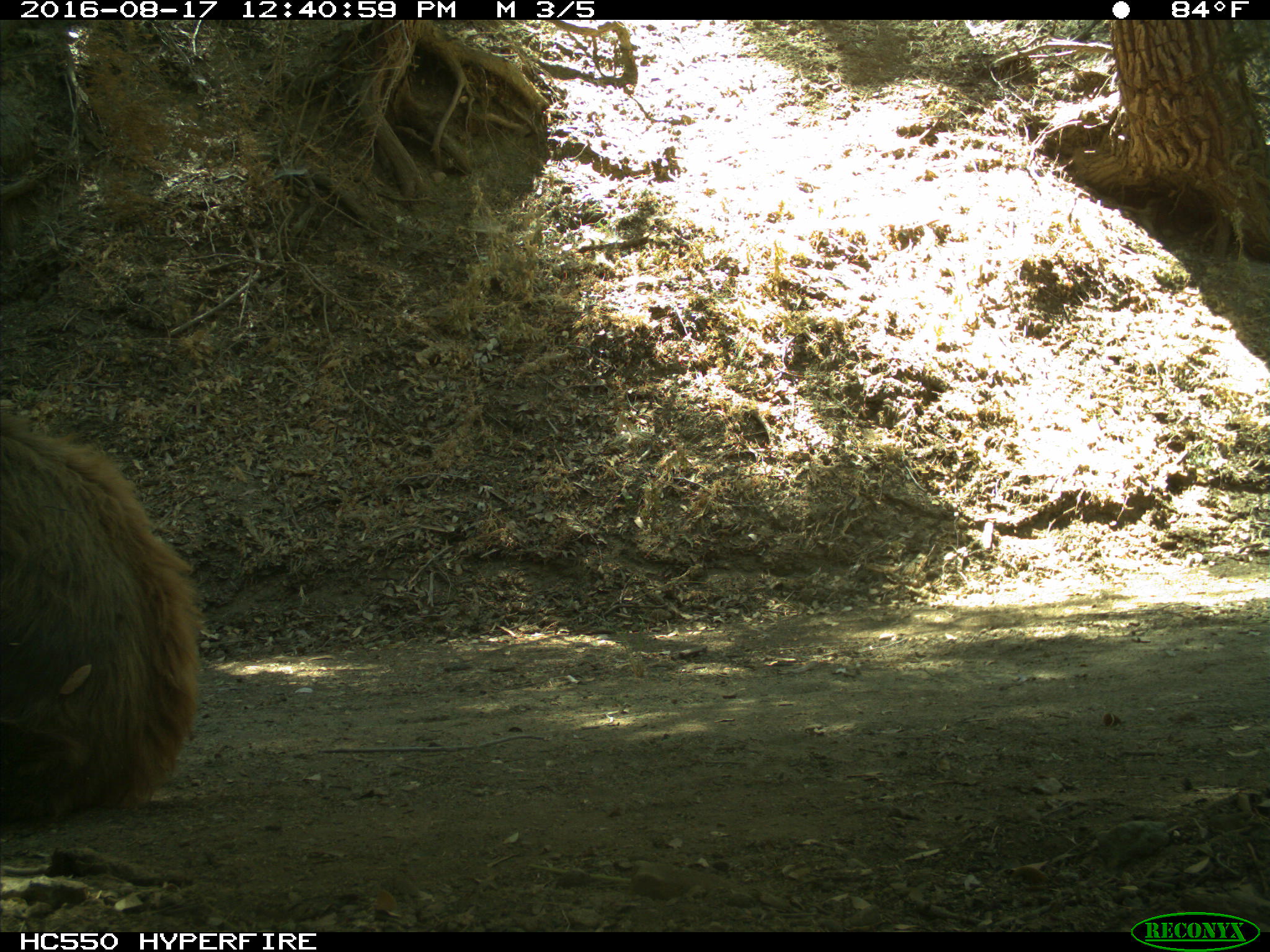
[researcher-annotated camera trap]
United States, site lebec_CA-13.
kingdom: Animalia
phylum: Chordata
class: Mammalia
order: Carnivora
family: Ursidae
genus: Ursus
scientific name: Ursus americanus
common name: american black bear